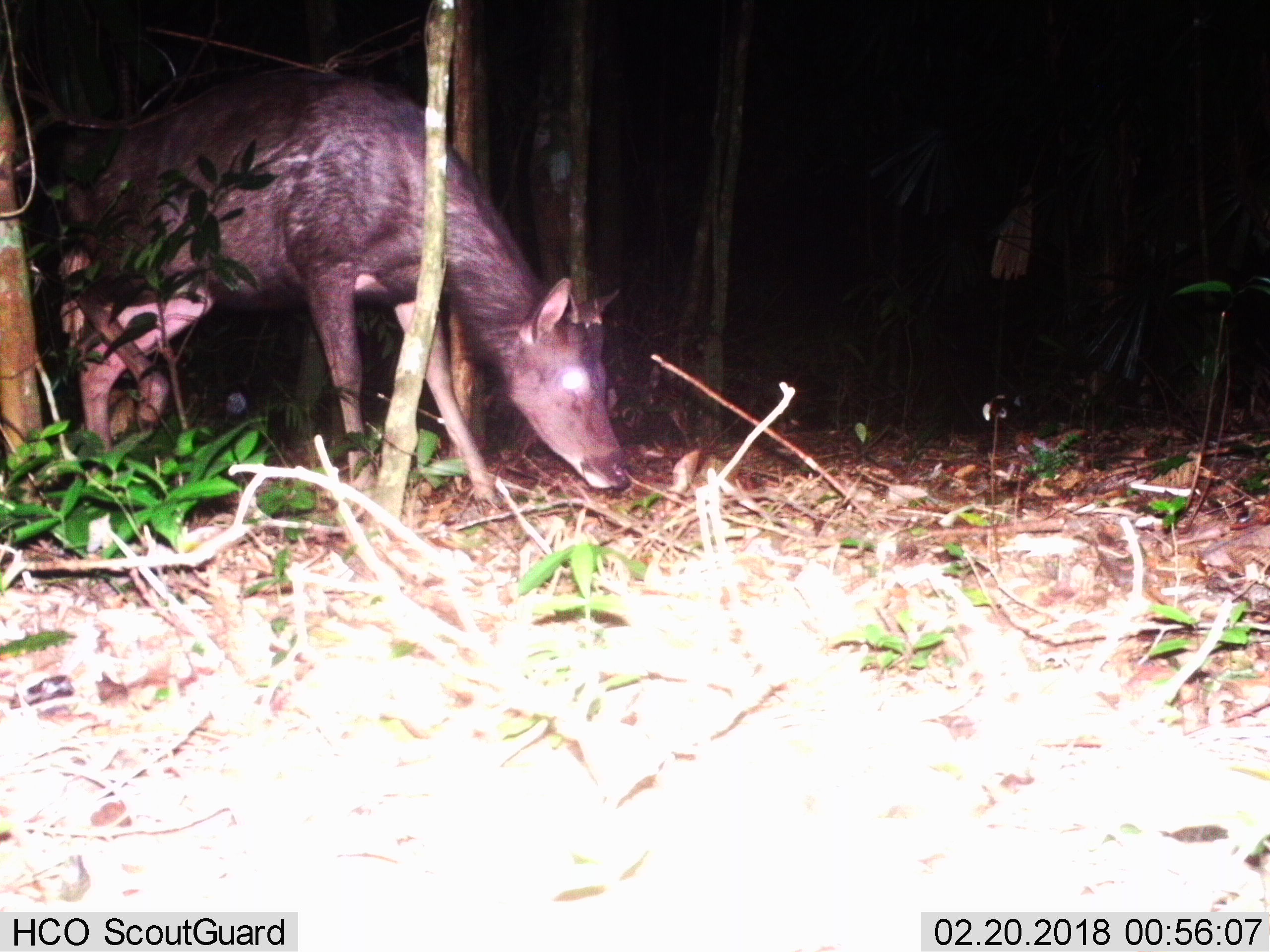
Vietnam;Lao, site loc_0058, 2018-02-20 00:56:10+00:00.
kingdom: Animalia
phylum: Chordata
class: Mammalia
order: Artiodactyla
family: Cervidae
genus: Rusa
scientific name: Rusa unicolor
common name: sambar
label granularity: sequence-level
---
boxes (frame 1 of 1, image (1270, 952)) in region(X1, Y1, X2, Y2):
sambar: region(42, 59, 635, 502)